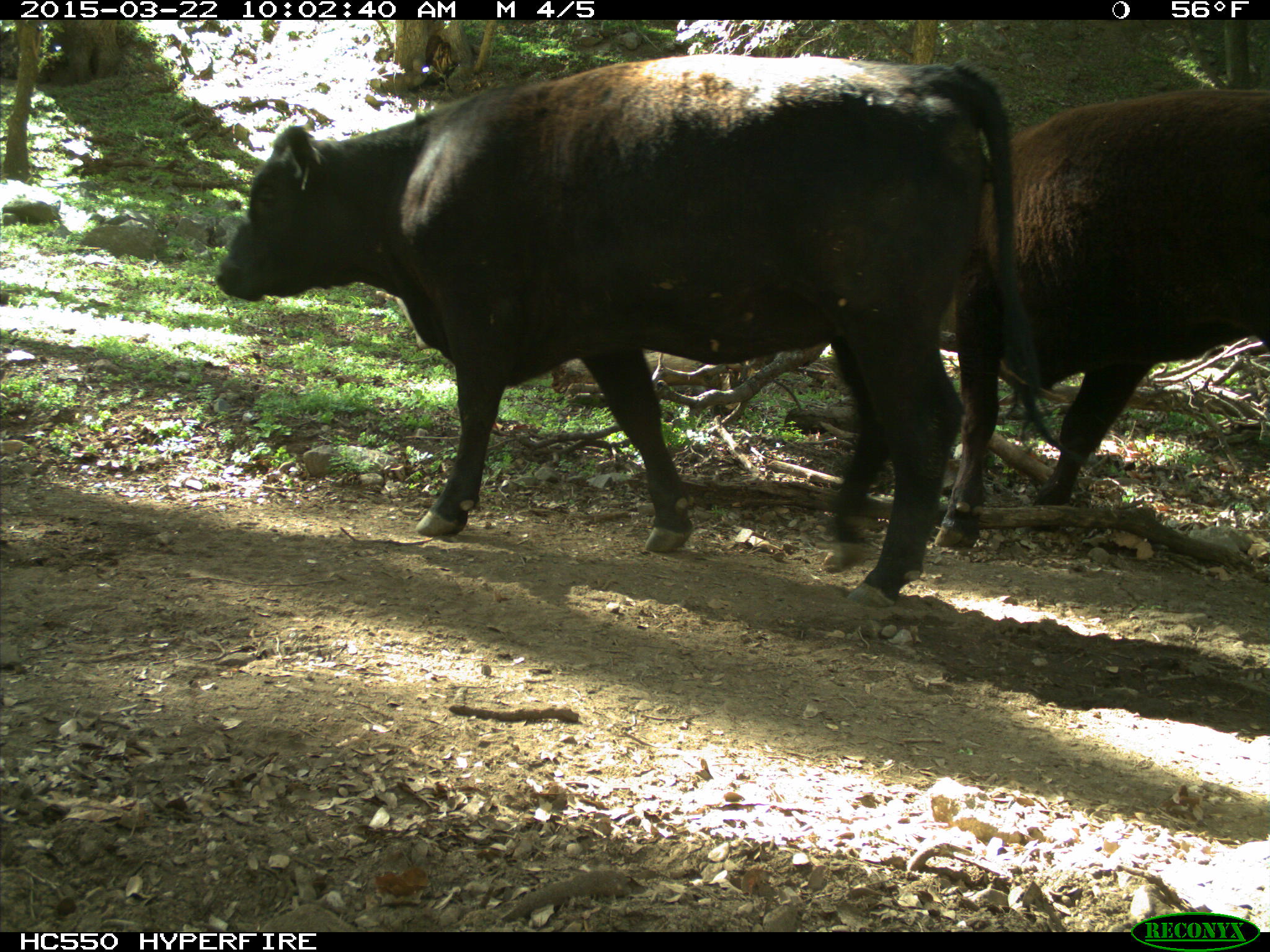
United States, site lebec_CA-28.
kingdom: Animalia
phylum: Chordata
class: Mammalia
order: Artiodactyla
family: Bovidae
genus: Bos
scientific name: Bos taurus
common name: domestic cow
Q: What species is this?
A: Bos taurus (domestic cow).